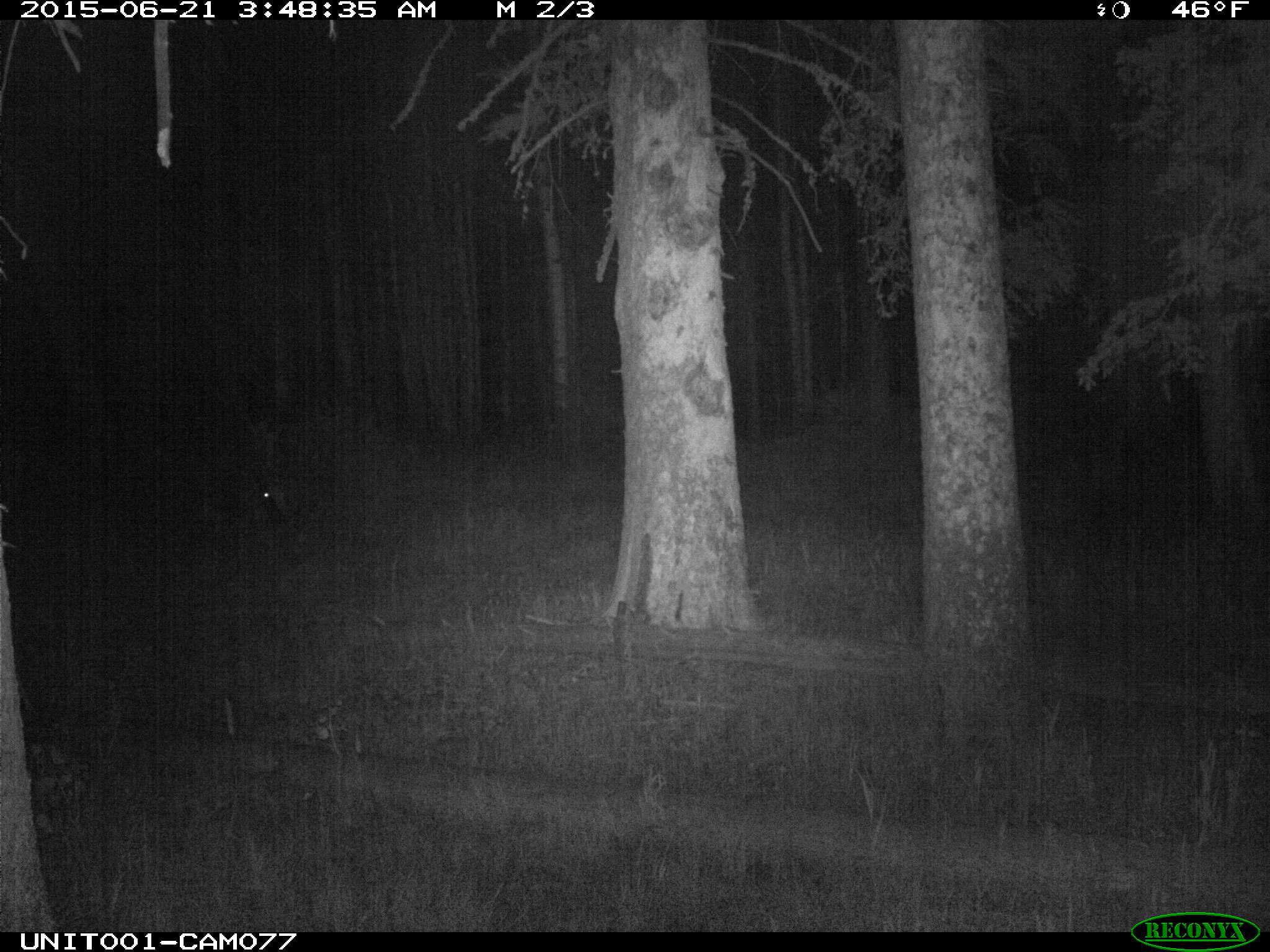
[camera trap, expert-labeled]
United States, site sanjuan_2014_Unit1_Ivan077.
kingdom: Animalia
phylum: Chordata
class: Mammalia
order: Artiodactyla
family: Cervidae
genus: Cervus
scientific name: Cervus elaphus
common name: red deer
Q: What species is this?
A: Cervus elaphus (red deer).